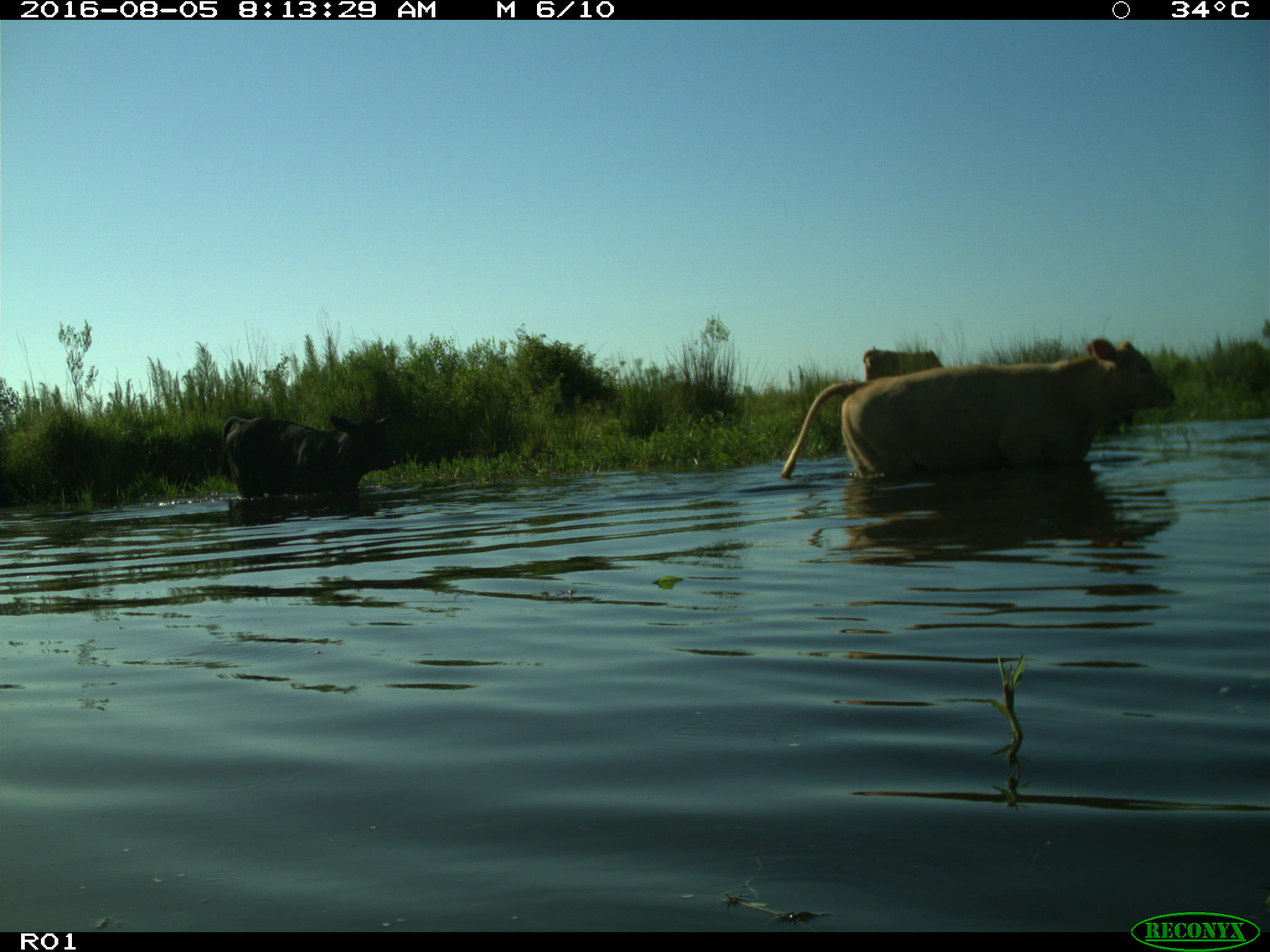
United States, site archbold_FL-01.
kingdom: Animalia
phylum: Chordata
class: Mammalia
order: Artiodactyla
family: Bovidae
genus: Bos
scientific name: Bos taurus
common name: domestic cow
Bos taurus (domestic cow).